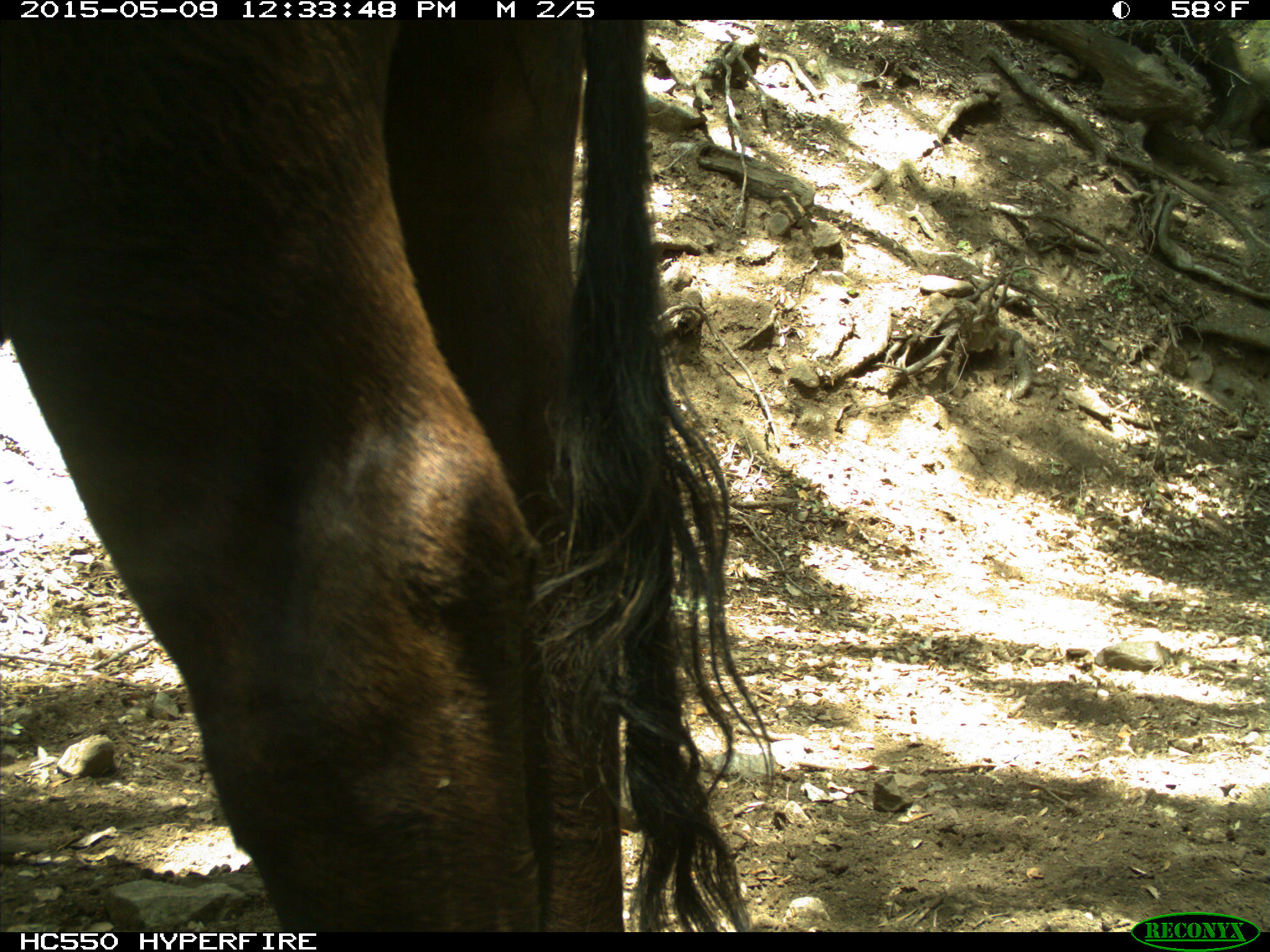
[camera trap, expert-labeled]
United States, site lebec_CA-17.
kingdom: Animalia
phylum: Chordata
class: Mammalia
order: Artiodactyla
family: Bovidae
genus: Bos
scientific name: Bos taurus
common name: domestic cow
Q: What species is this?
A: Bos taurus (domestic cow).